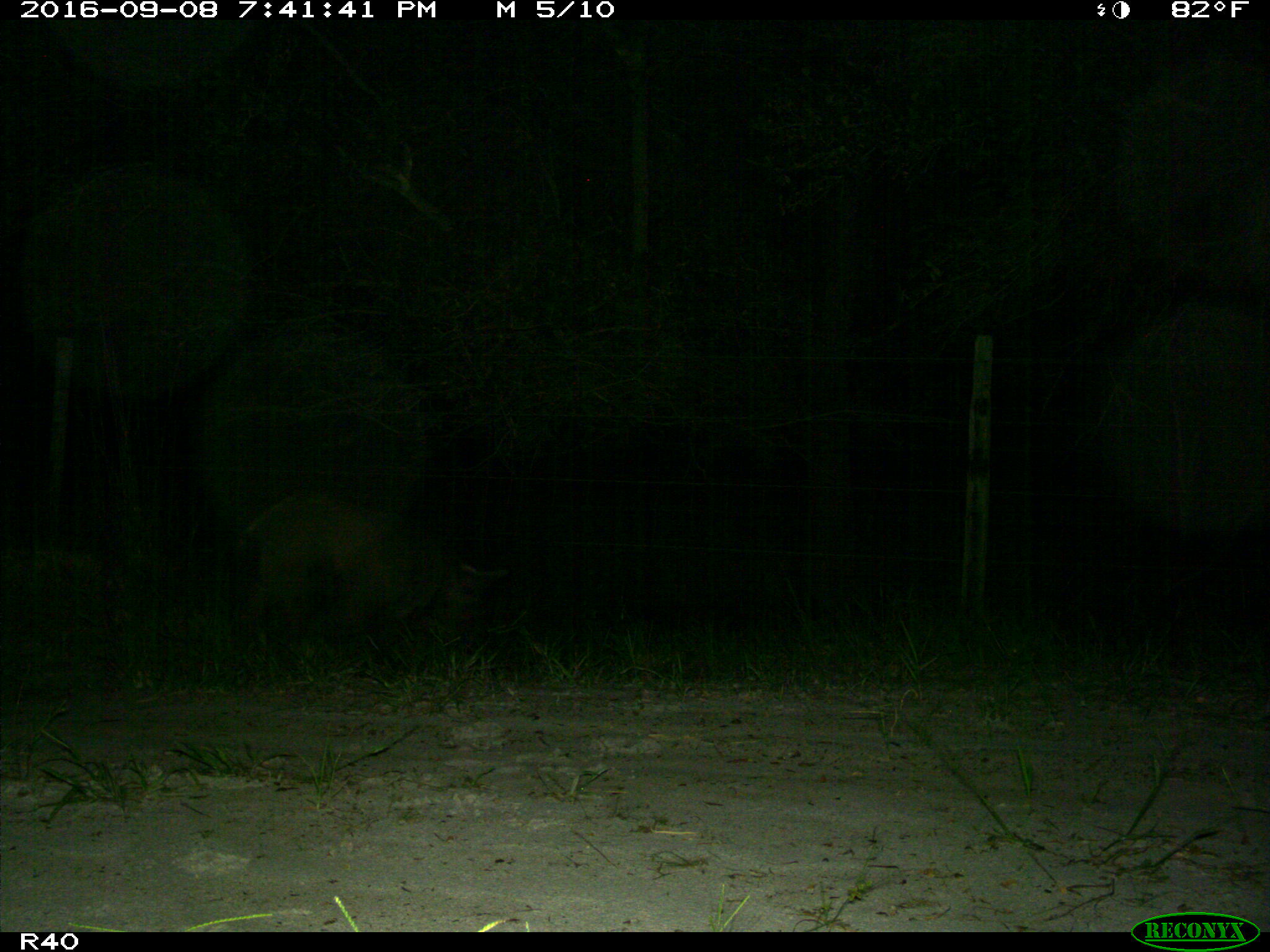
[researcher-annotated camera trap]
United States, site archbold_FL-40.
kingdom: Animalia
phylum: Chordata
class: Mammalia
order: Artiodactyla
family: Suidae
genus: Sus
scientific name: Sus scrofa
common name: wild boar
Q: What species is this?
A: Sus scrofa (wild boar).